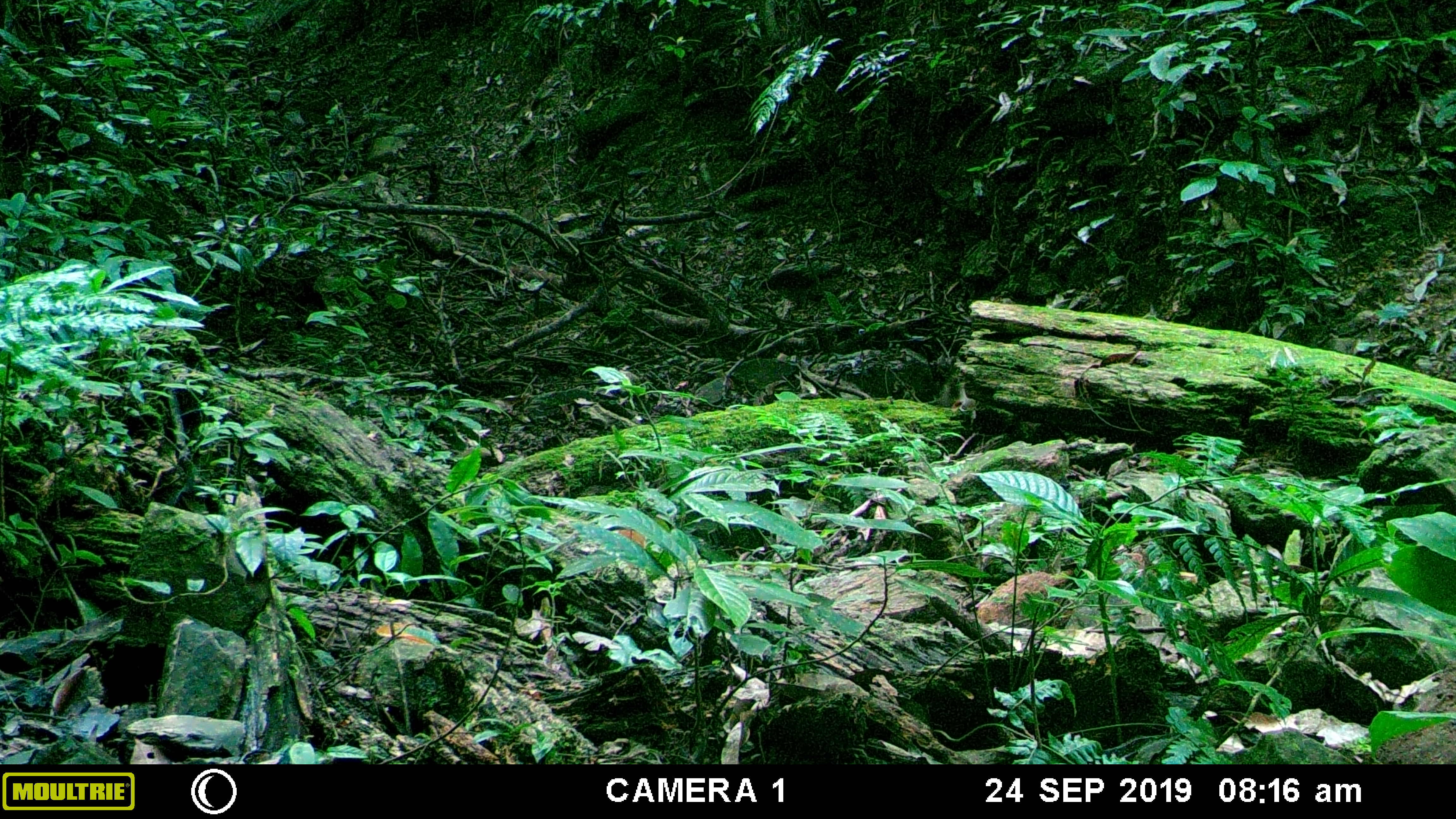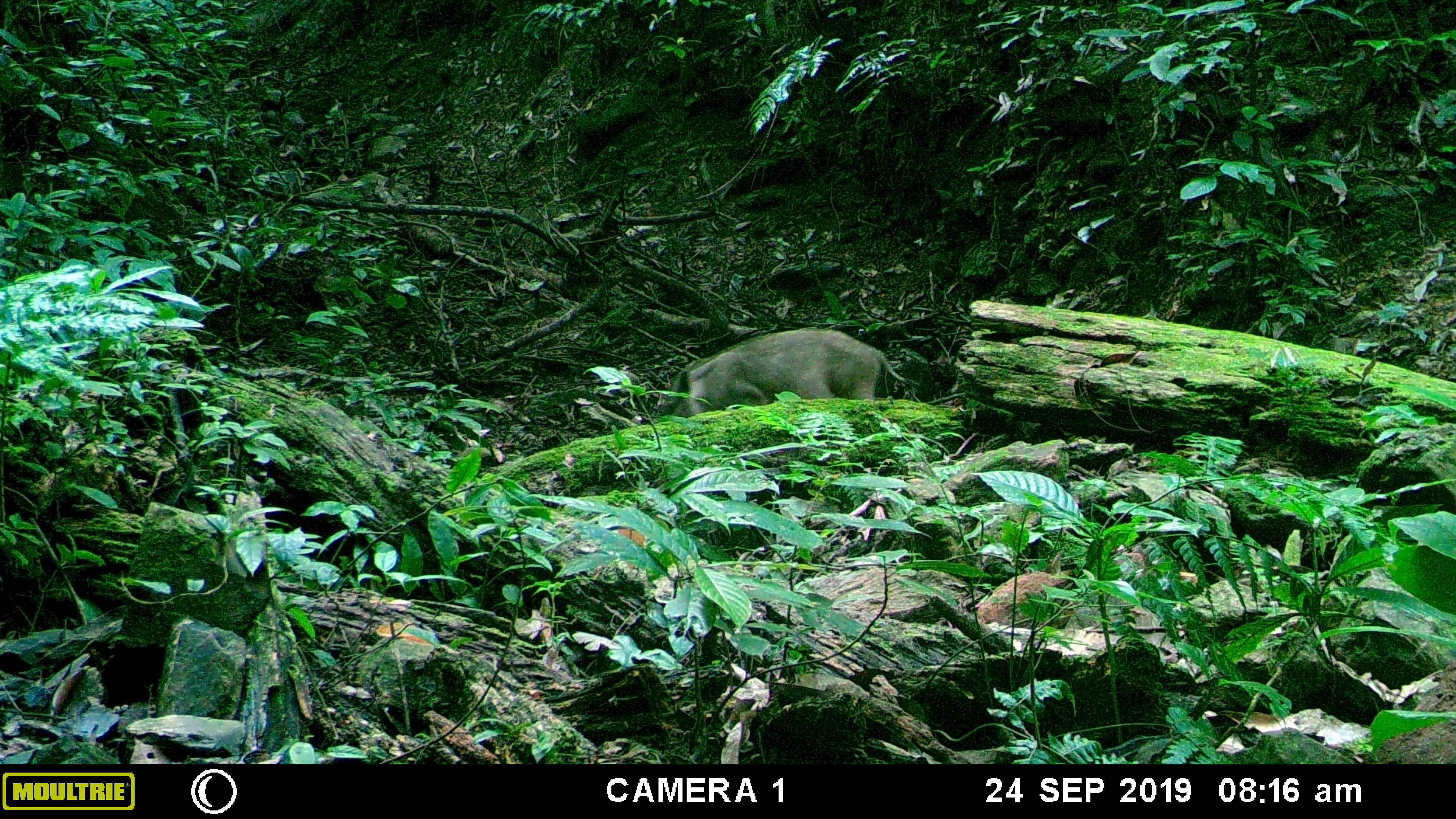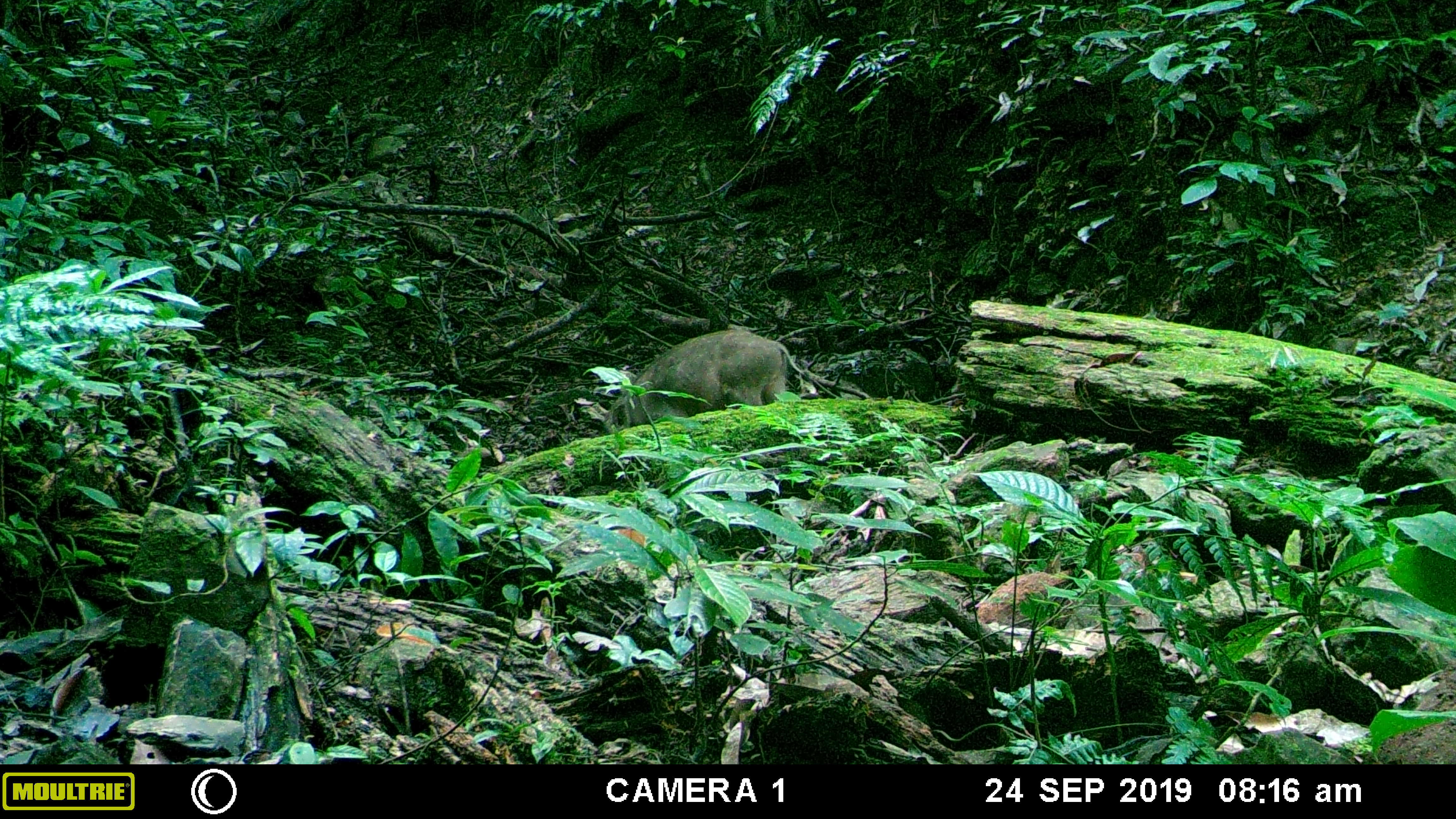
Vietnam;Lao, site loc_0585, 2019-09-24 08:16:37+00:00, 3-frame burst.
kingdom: Animalia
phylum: Chordata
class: Mammalia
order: Artiodactyla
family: Suidae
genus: Sus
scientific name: Sus scrofa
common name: eurasian wild pig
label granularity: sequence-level